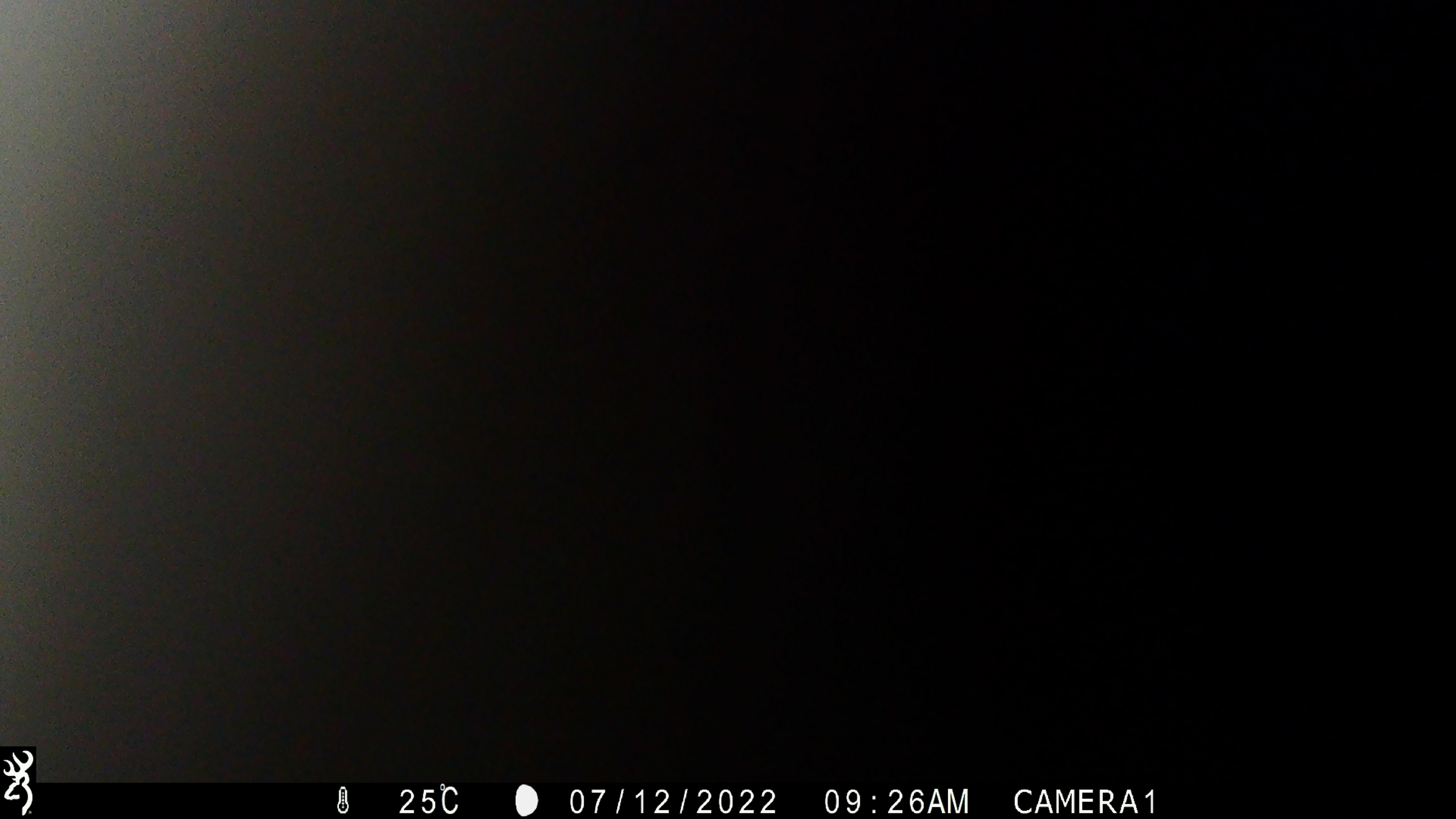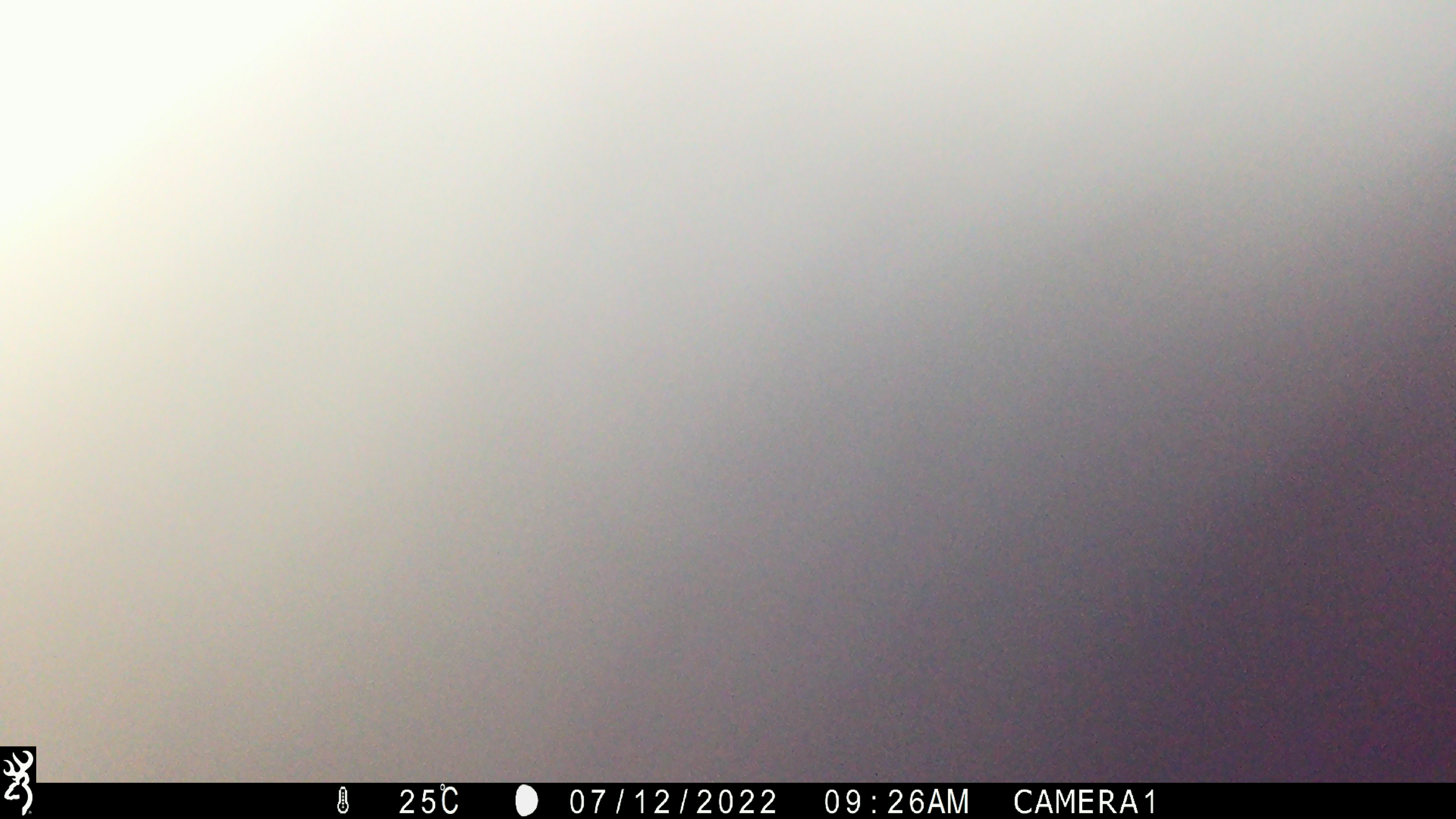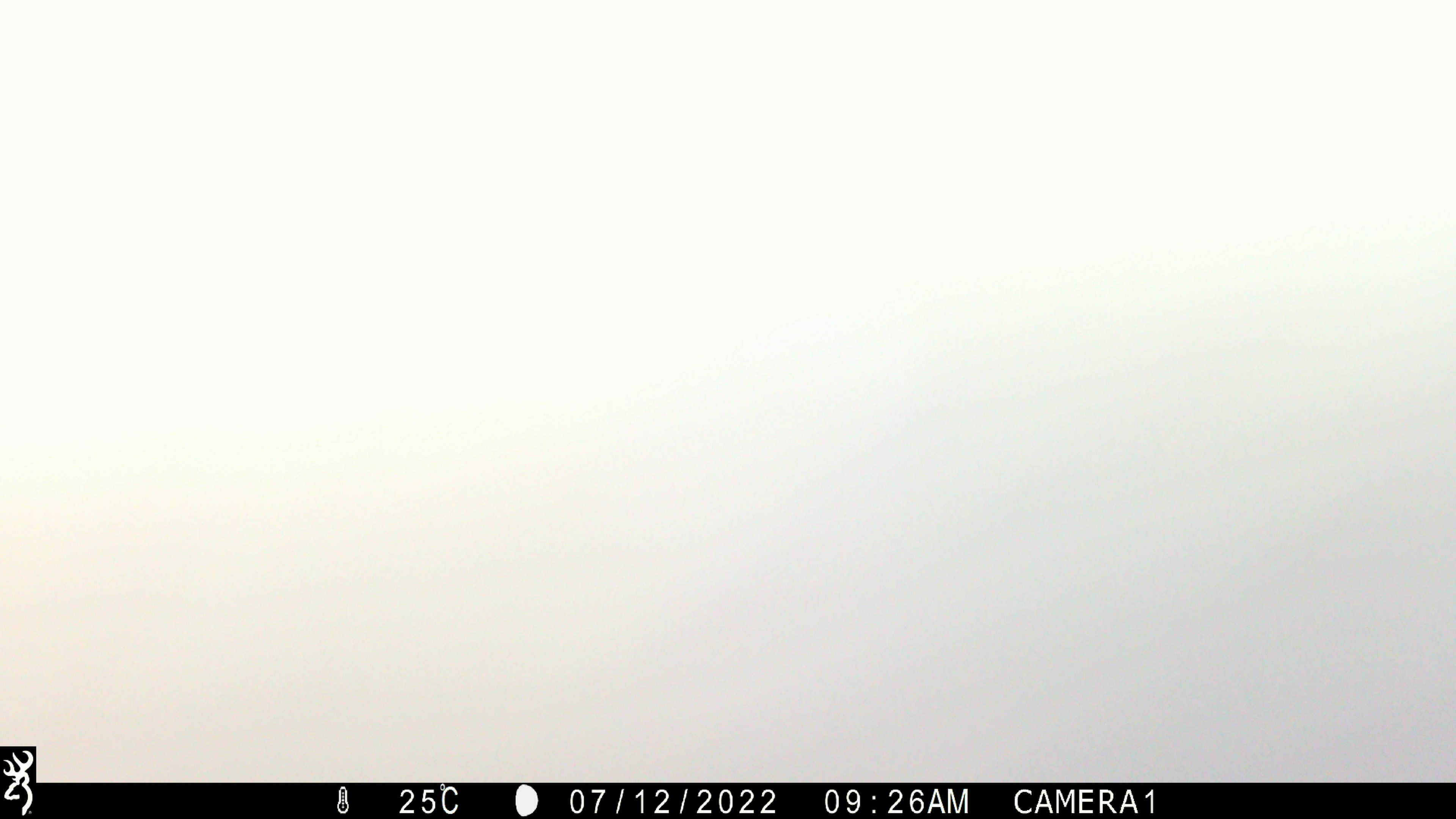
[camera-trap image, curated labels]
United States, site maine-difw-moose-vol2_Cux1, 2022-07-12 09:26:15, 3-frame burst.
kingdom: Animalia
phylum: Chordata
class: Mammalia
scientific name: Mammalia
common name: mammal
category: mammal sp.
Mammal sp. (mammal) (Mammalia).